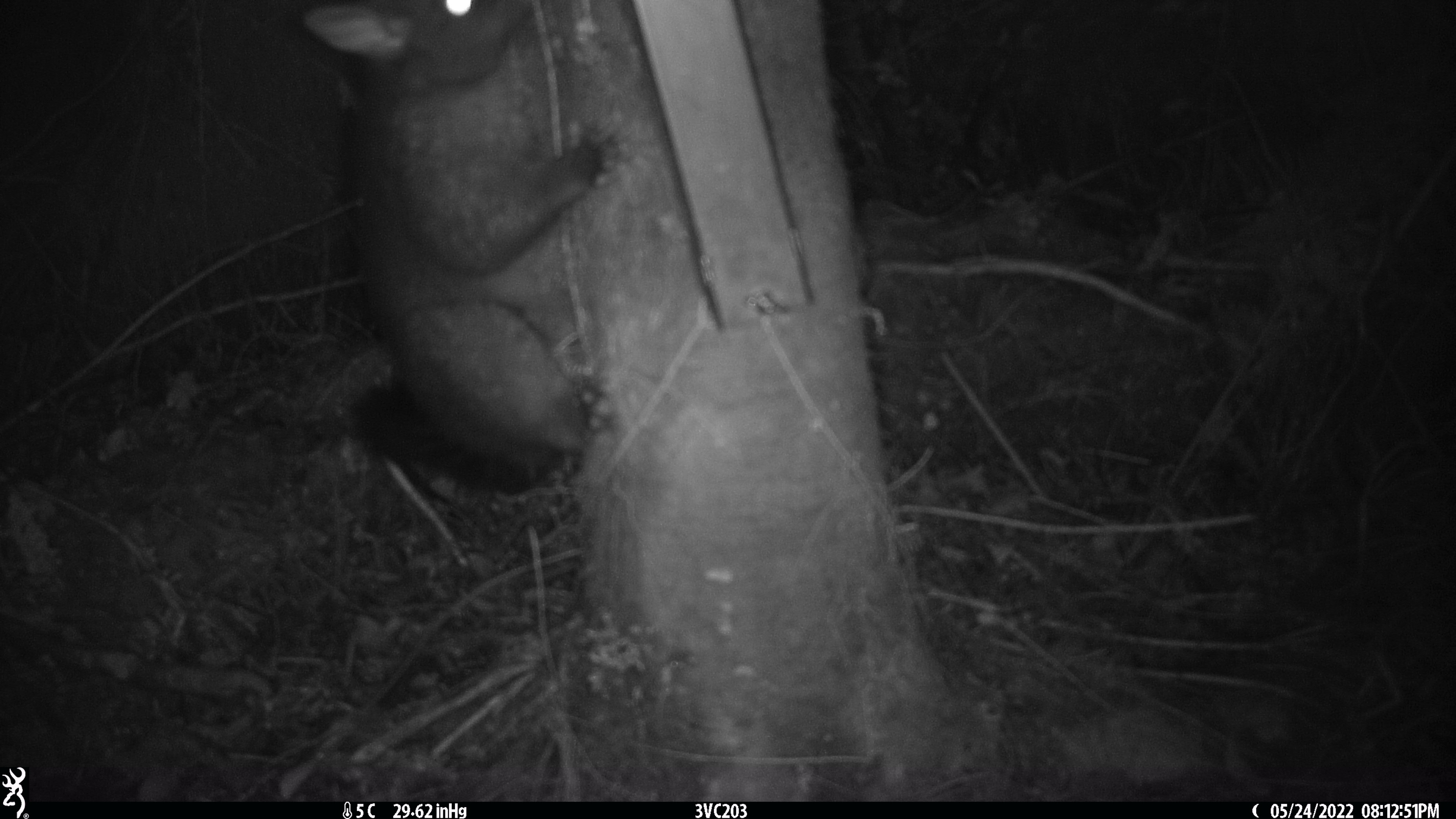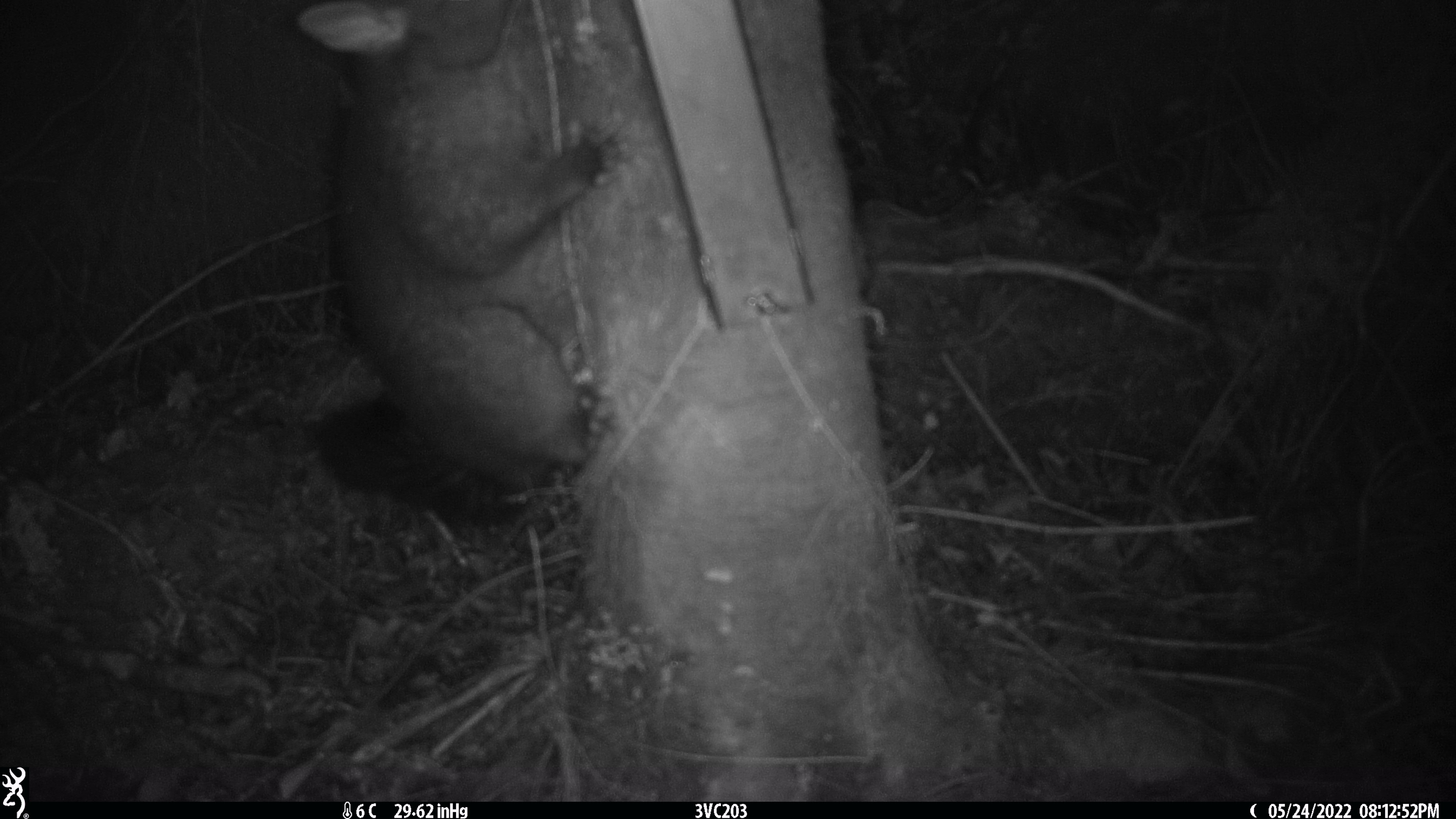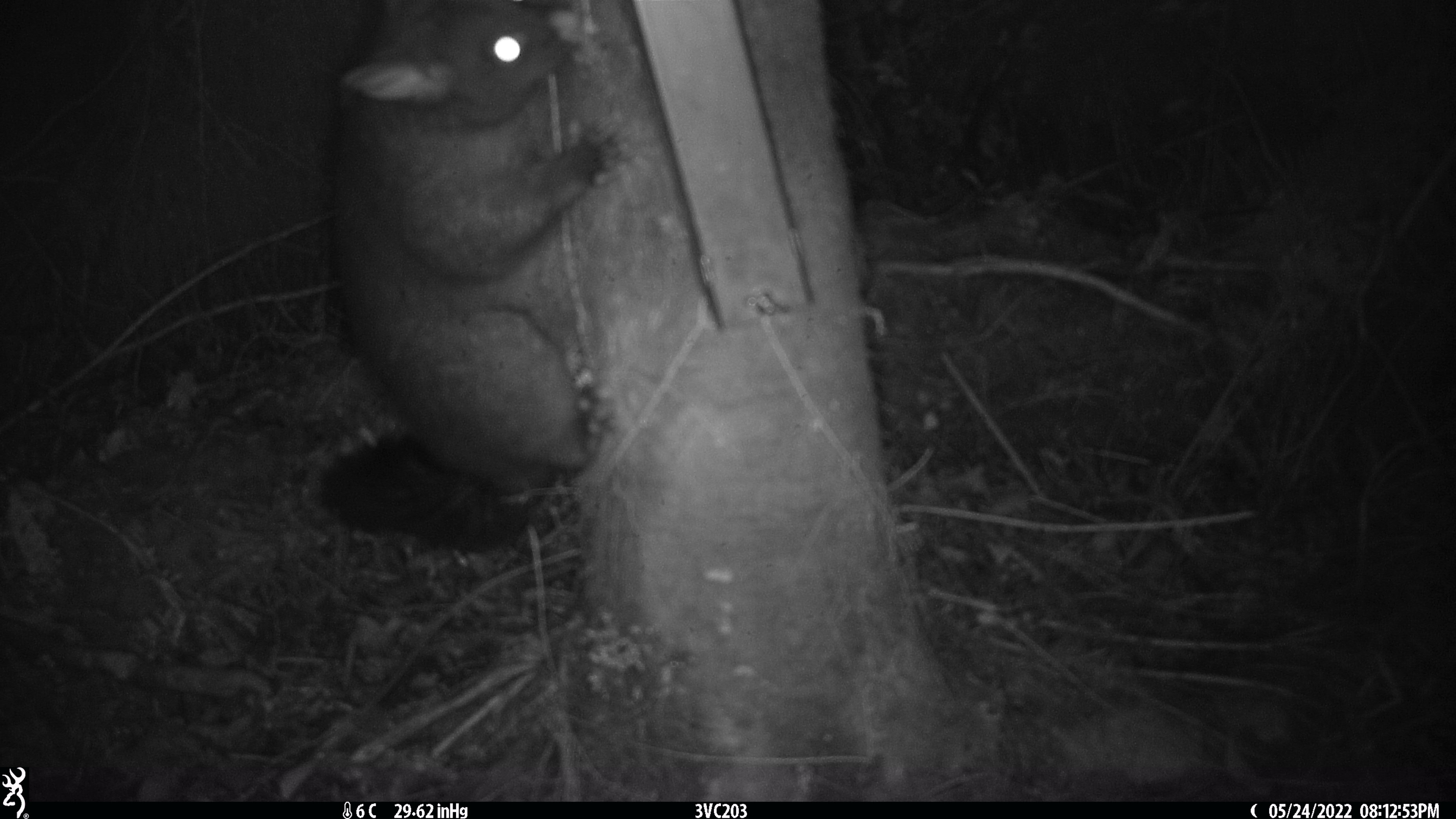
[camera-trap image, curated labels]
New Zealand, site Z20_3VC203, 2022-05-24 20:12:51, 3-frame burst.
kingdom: Animalia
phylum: Chordata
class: Mammalia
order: Diprotodontia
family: Phalangeridae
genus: Trichosurus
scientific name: Trichosurus vulpecula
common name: common brushtail possum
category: possum